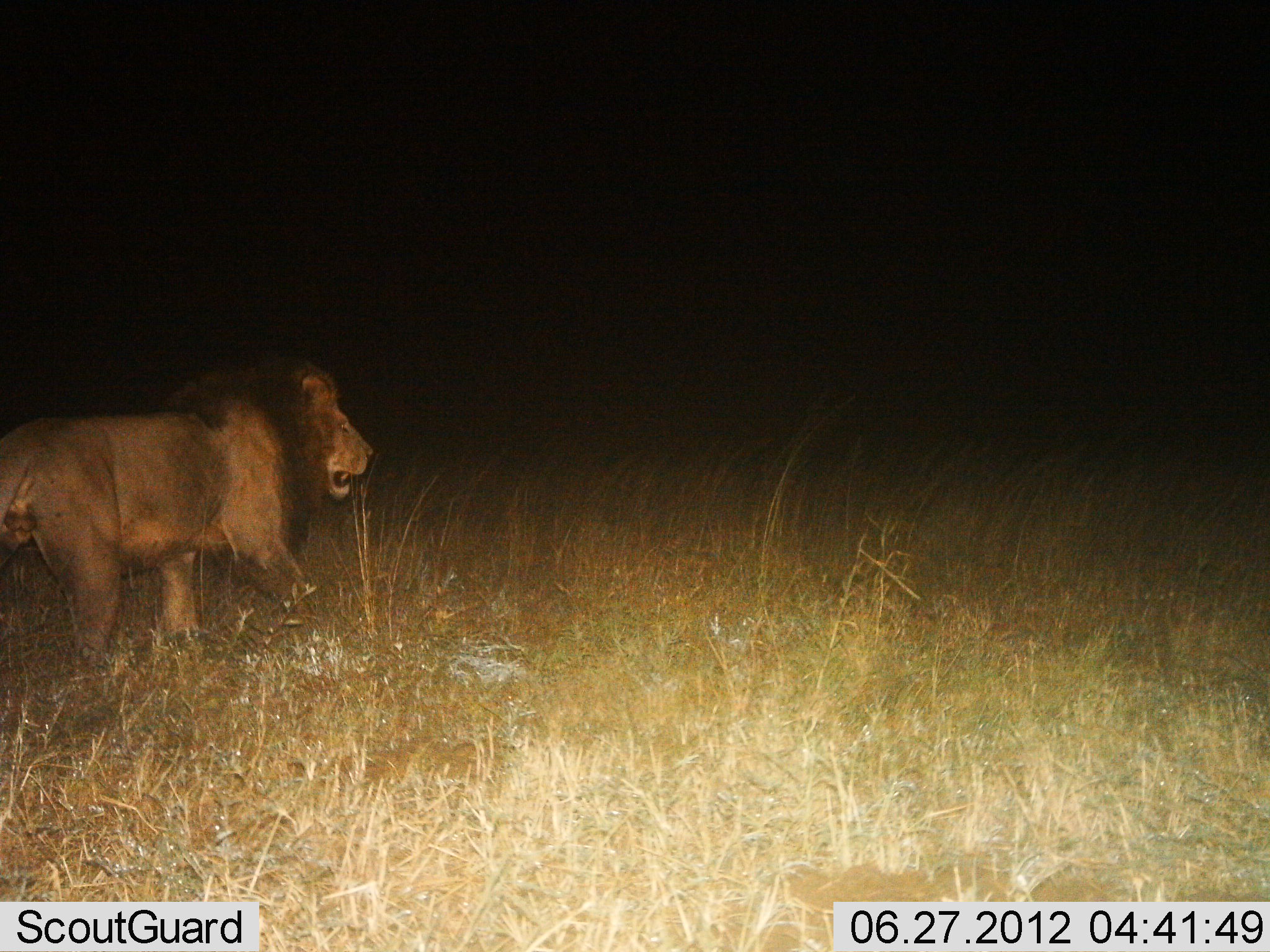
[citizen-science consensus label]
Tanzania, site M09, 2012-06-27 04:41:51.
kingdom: Animalia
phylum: Chordata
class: Mammalia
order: Carnivora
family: Felidae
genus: Panthera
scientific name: Panthera leo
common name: lion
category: lionmale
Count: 1.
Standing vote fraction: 10%.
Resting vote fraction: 0%.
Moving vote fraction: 100%.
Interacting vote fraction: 0%.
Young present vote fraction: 0%.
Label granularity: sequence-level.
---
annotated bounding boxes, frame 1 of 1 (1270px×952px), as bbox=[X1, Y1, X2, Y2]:
animal: bbox=[0, 368, 375, 675]